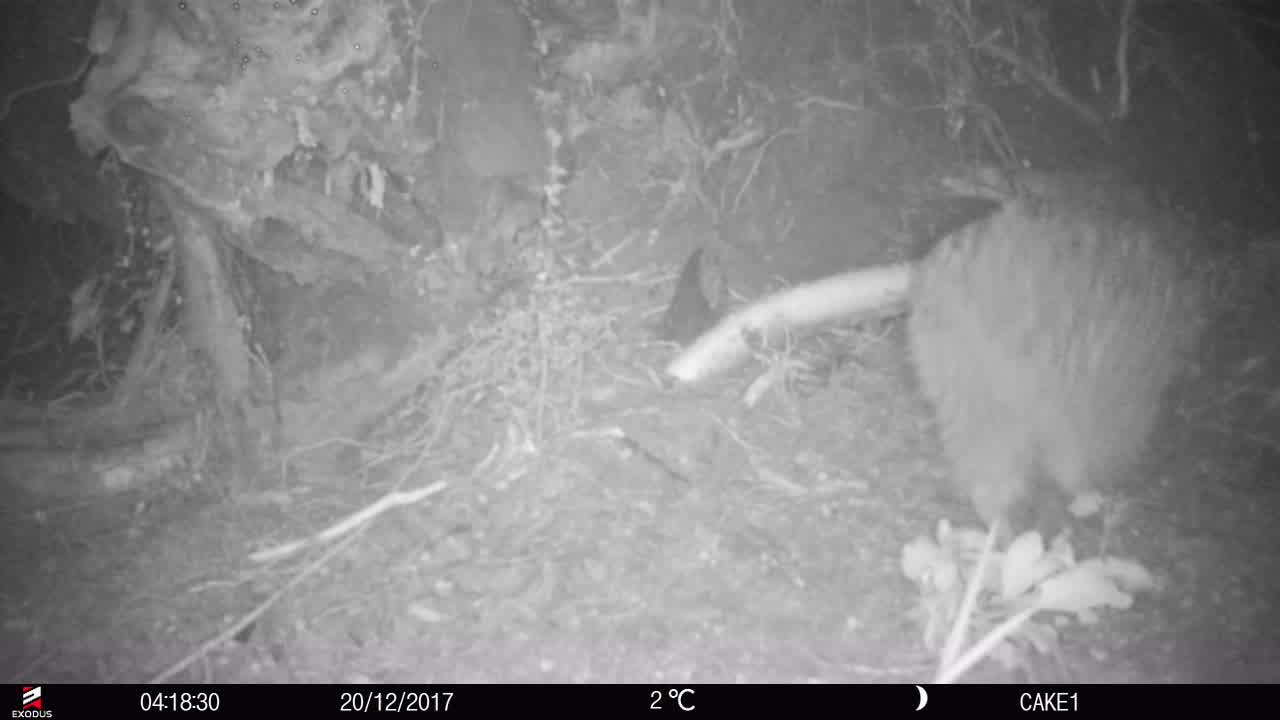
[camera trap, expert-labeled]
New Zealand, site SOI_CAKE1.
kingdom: Animalia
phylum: Chordata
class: Aves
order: Apterygiformes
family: Apterygidae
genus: Apteryx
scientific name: Apteryx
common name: kiwi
Kiwi (Apteryx).